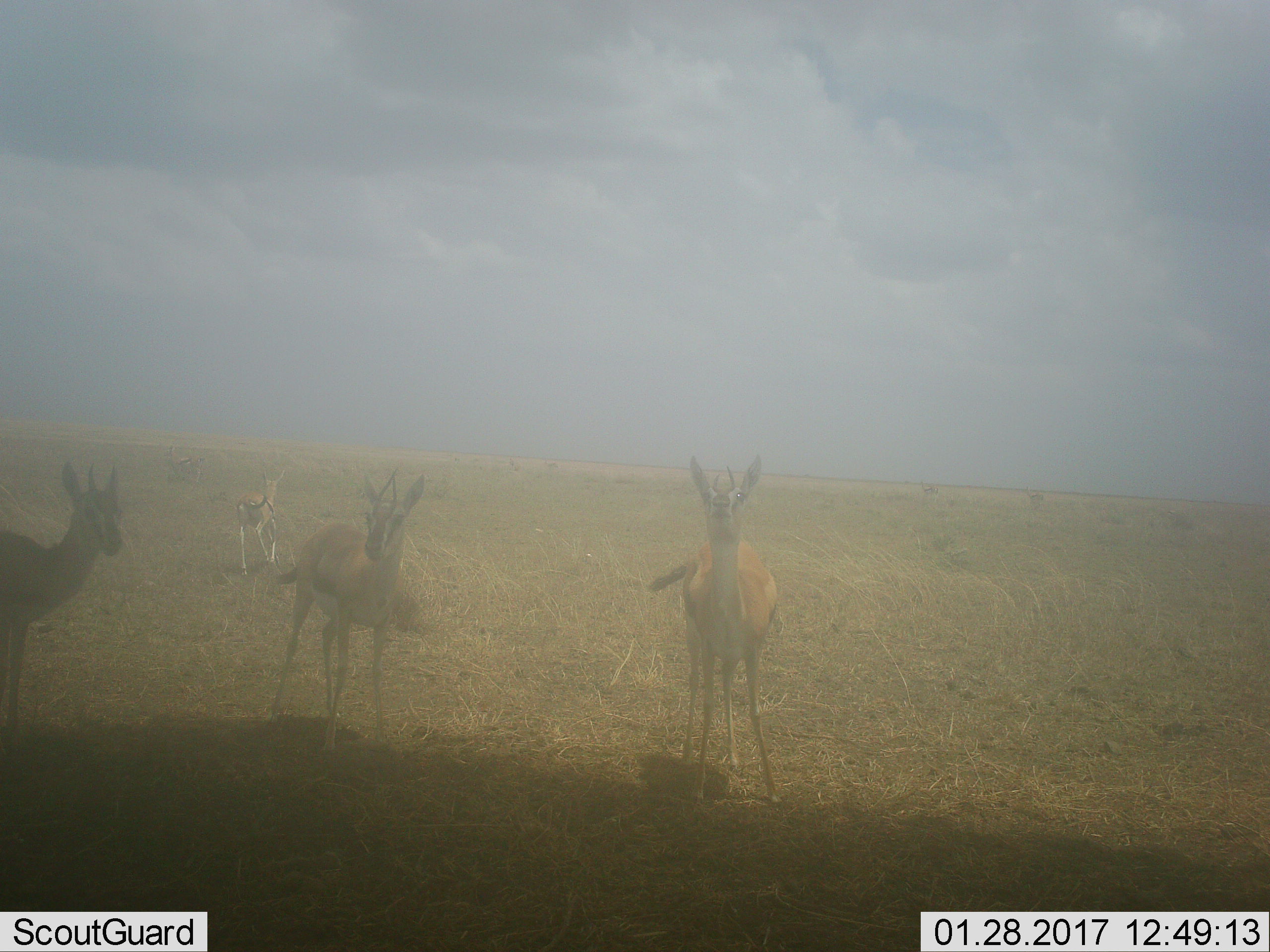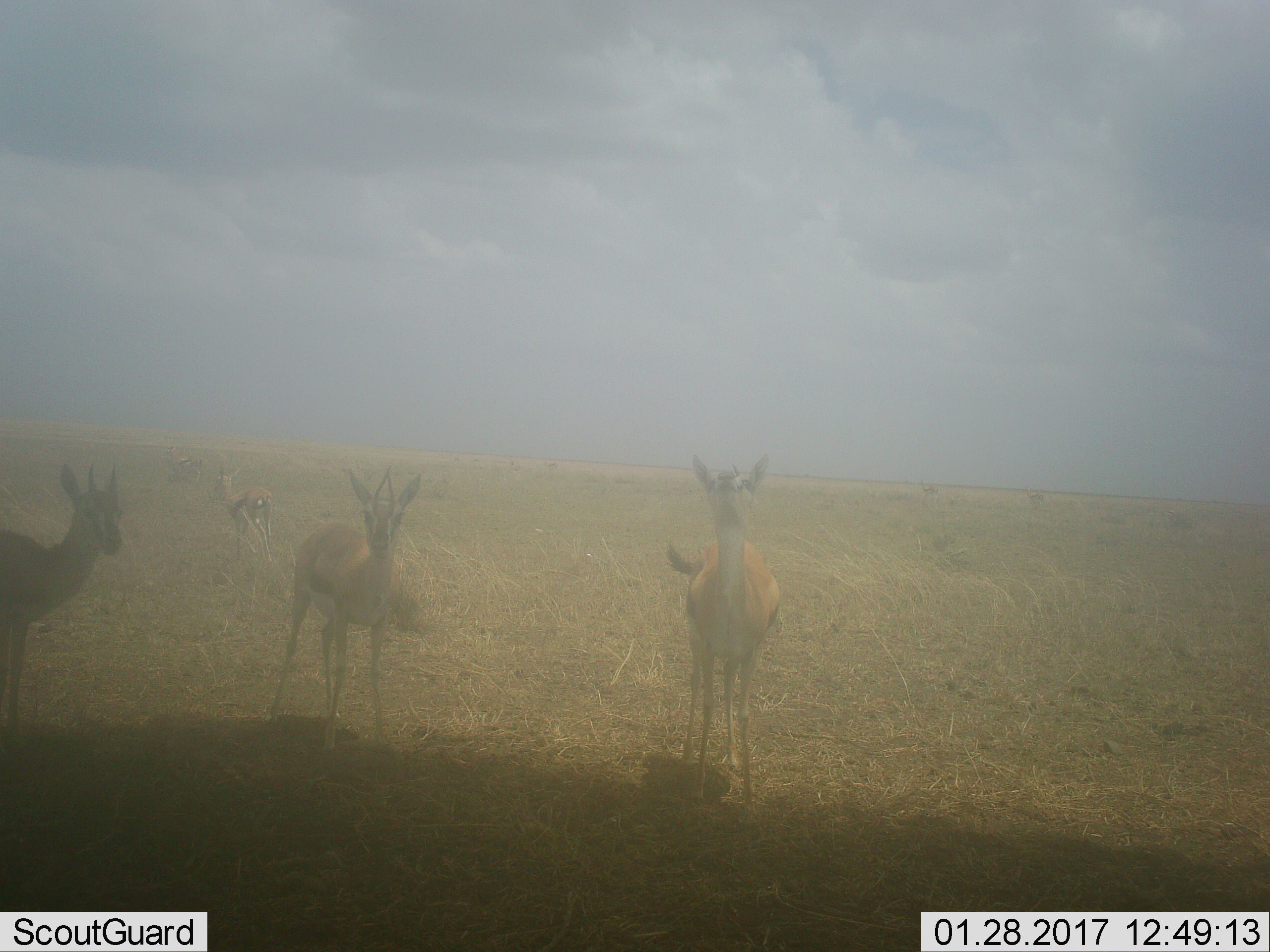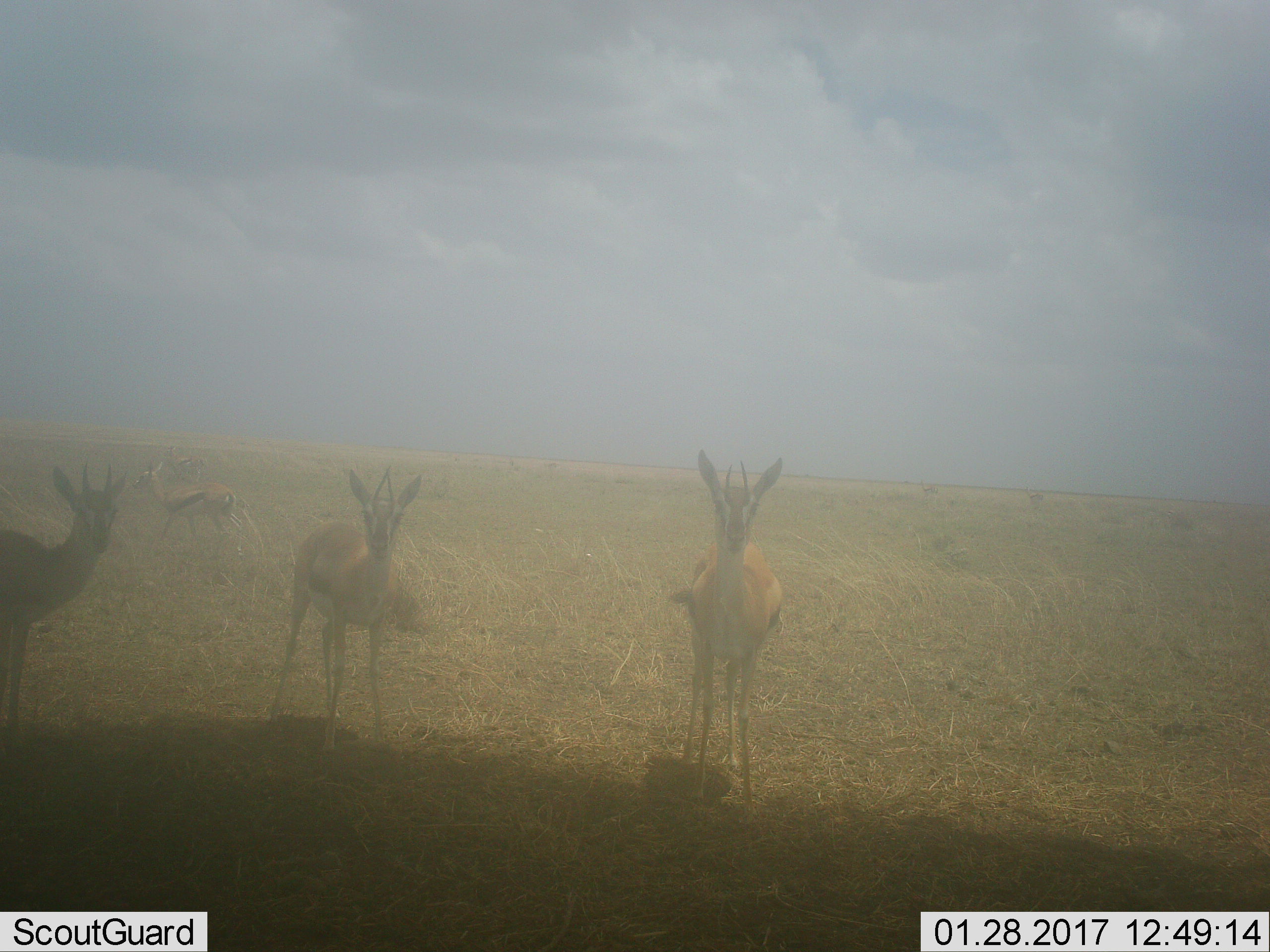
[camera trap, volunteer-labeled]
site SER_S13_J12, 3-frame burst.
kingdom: Animalia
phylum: Chordata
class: Mammalia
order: Artiodactyla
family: Bovidae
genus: Eudorcas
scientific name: Eudorcas thomsonii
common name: thomson's gazelle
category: gazellethomsons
Gazellethomsons (thomson's gazelle) (Eudorcas thomsonii), count 9. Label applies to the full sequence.